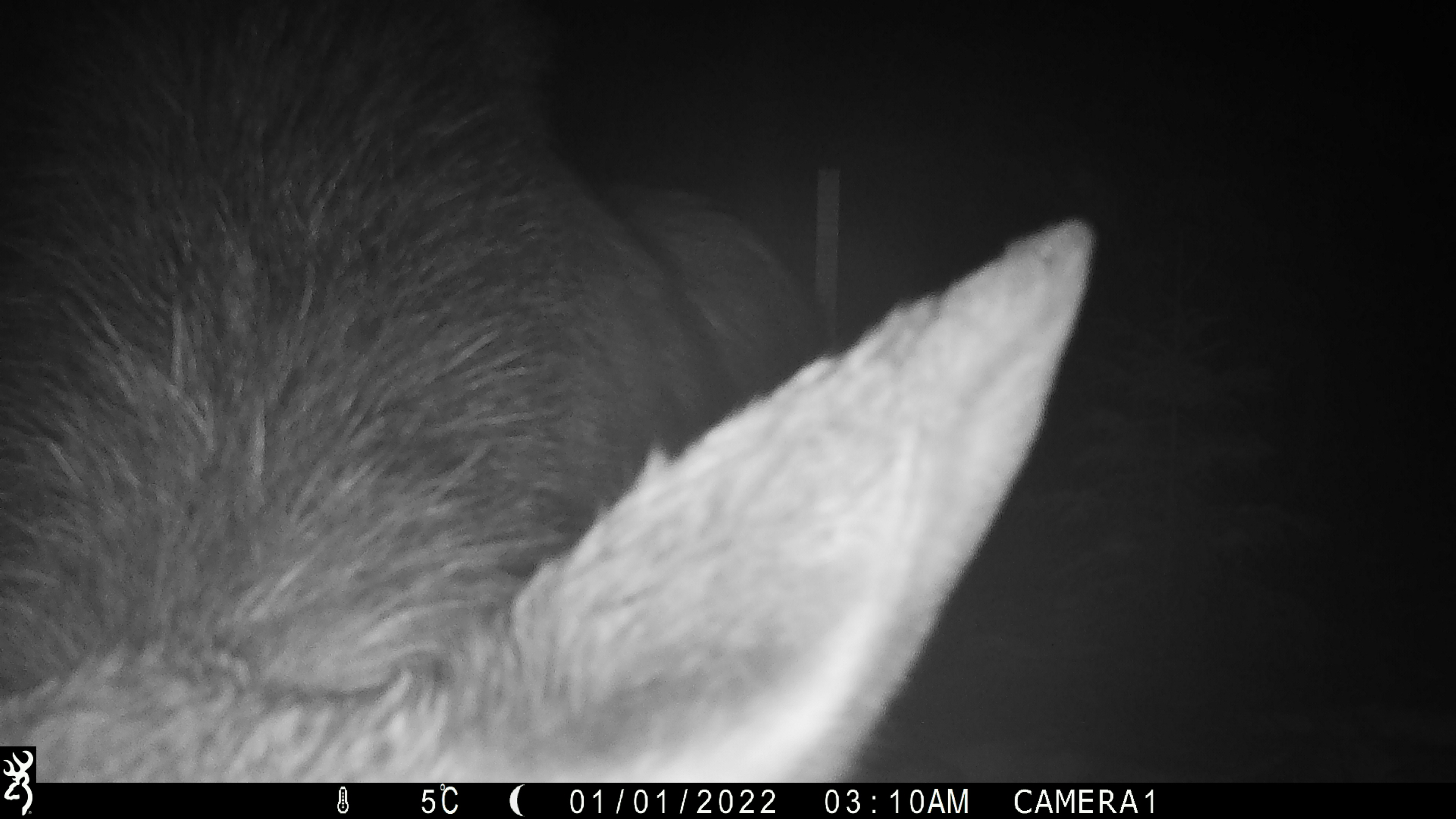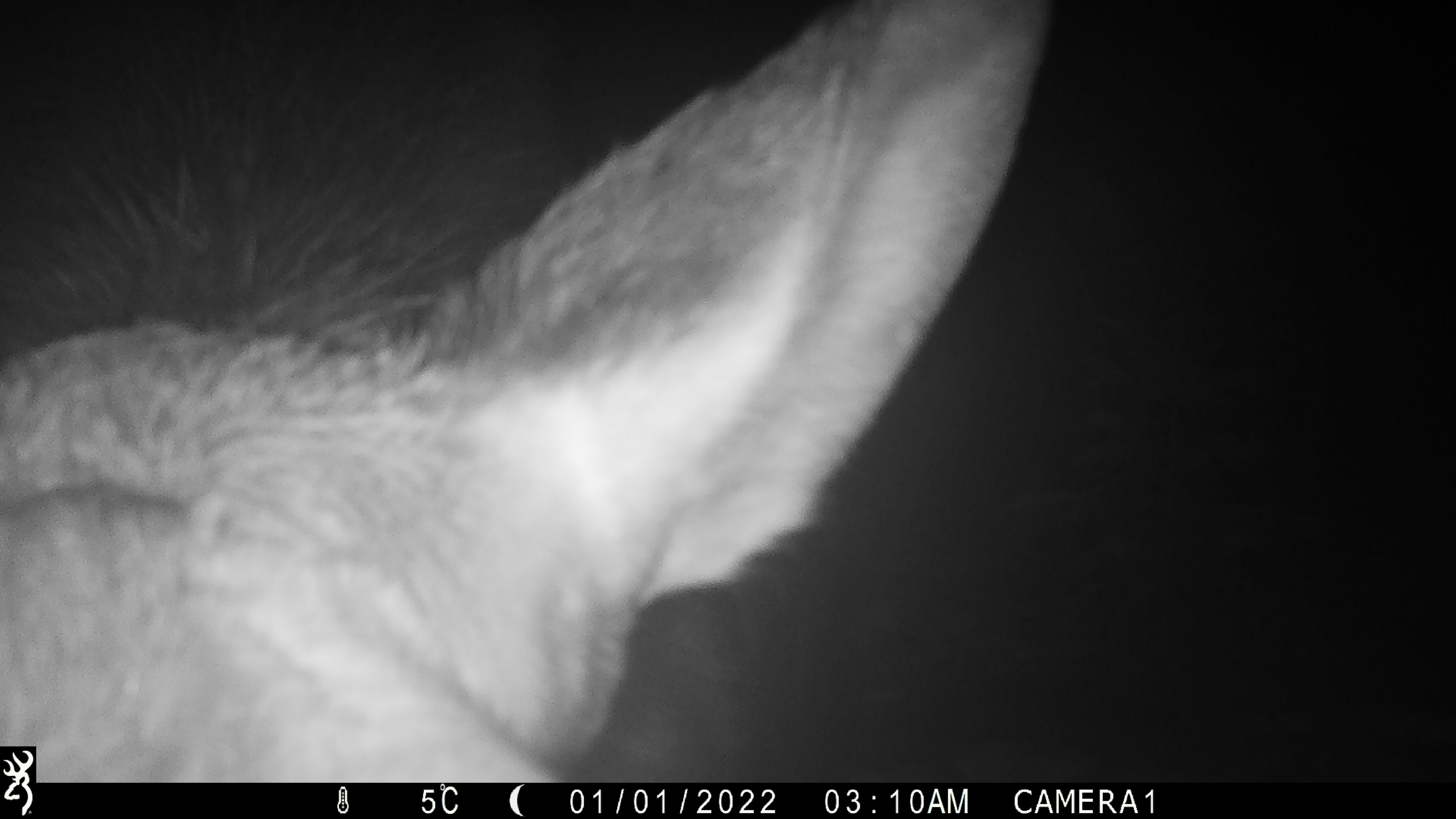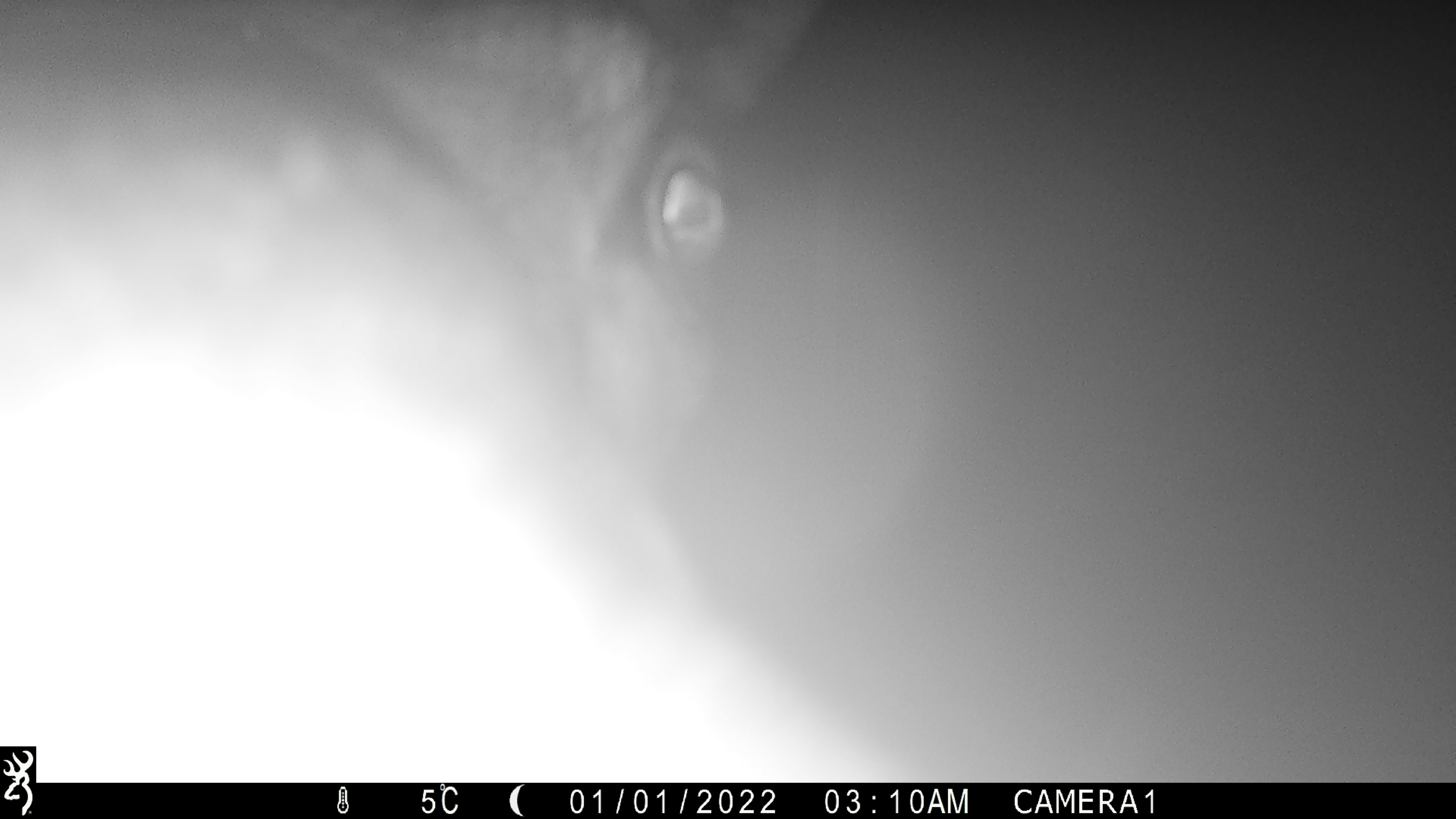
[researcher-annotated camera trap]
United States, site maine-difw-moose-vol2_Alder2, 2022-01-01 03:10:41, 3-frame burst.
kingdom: Animalia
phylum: Chordata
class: Mammalia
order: Artiodactyla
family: Cervidae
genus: Alces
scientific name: Alces alces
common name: moose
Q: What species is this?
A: Moose (Alces alces).